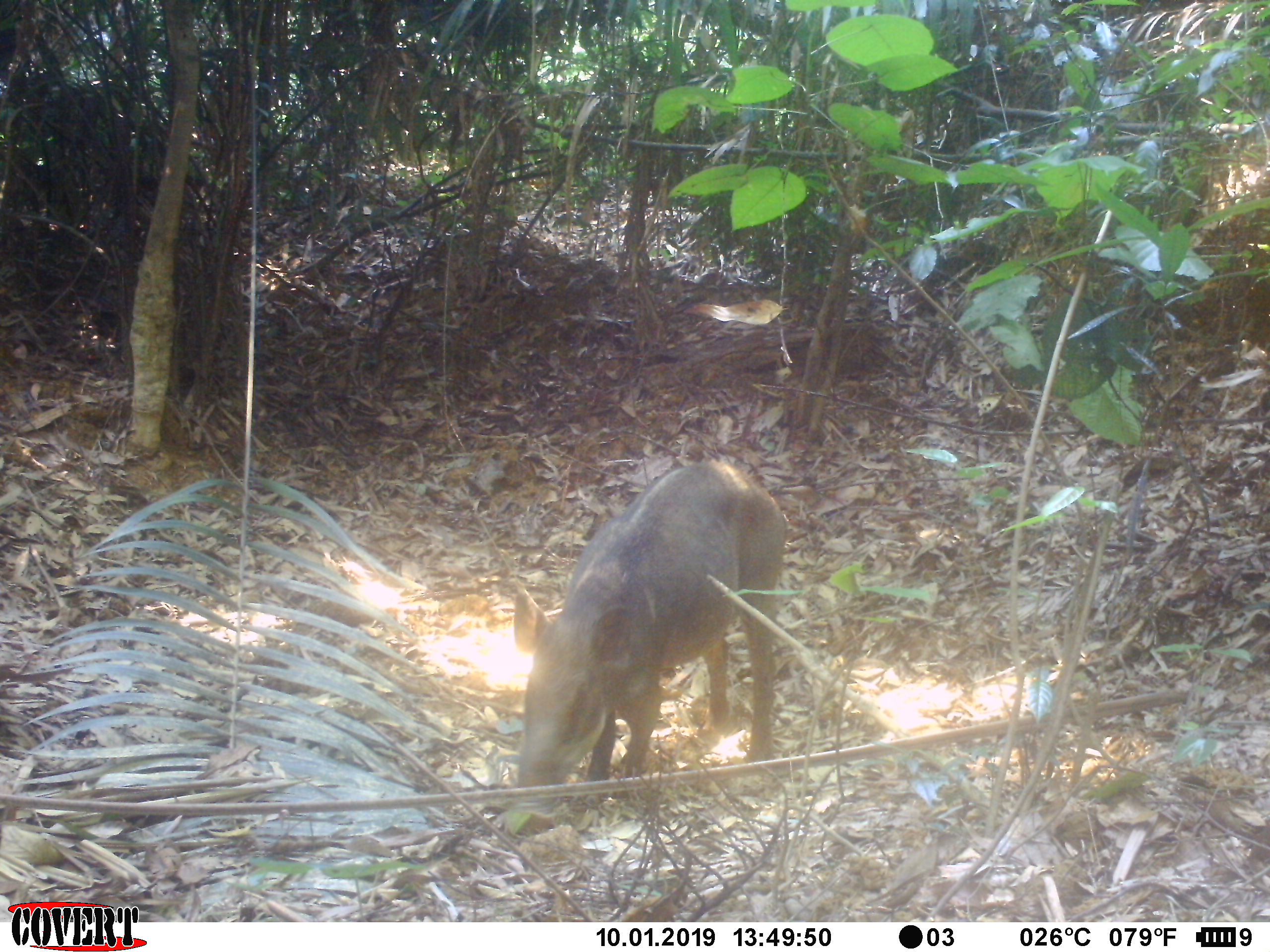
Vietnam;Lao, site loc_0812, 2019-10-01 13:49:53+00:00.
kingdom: Animalia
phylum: Chordata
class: Mammalia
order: Artiodactyla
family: Suidae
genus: Sus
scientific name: Sus scrofa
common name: eurasian wild pig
Eurasian wild pig (Sus scrofa). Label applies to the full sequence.